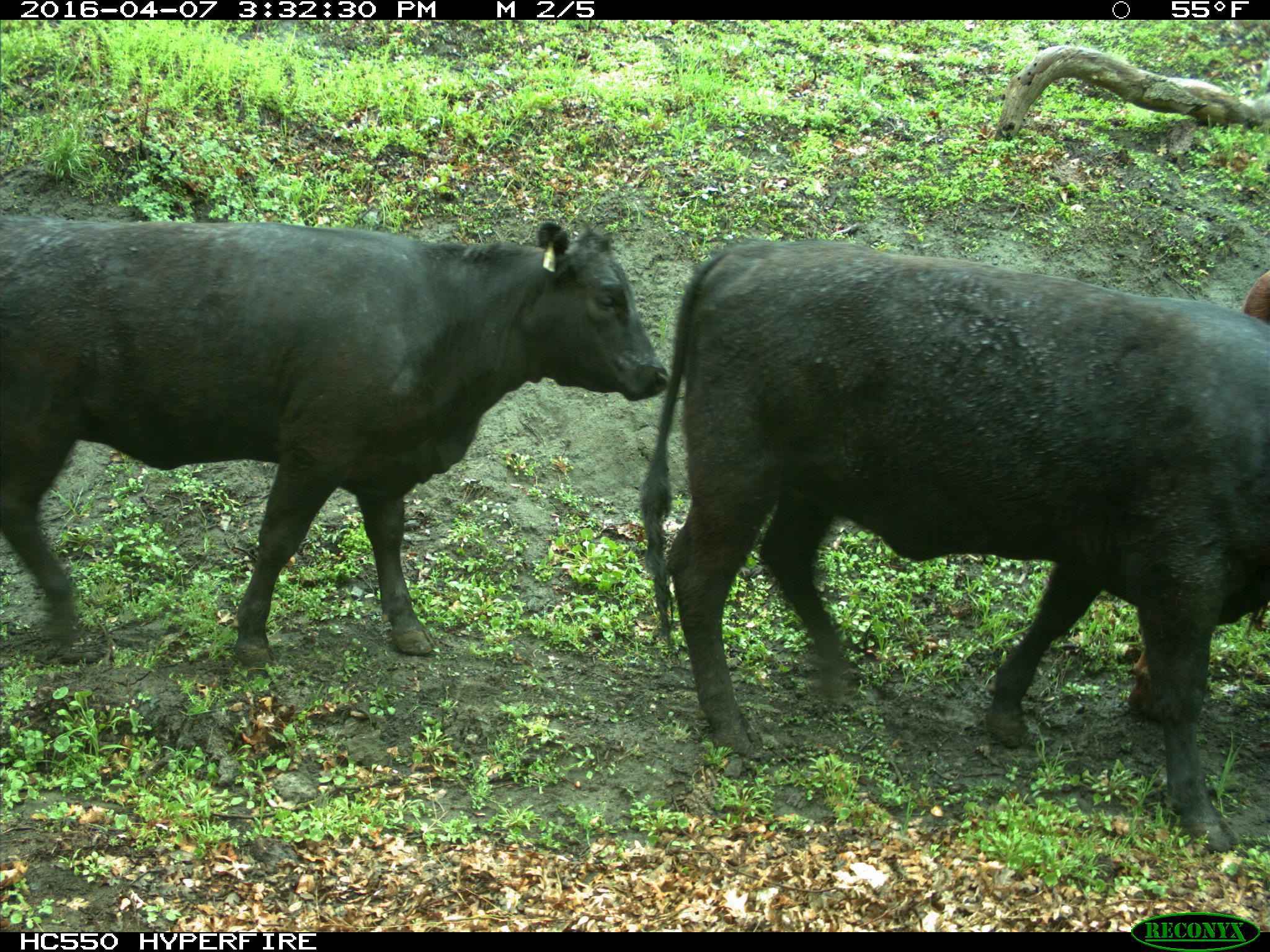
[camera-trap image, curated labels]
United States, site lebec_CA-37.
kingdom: Animalia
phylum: Chordata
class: Mammalia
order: Artiodactyla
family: Bovidae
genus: Bos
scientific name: Bos taurus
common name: domestic cow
Bos taurus (domestic cow).